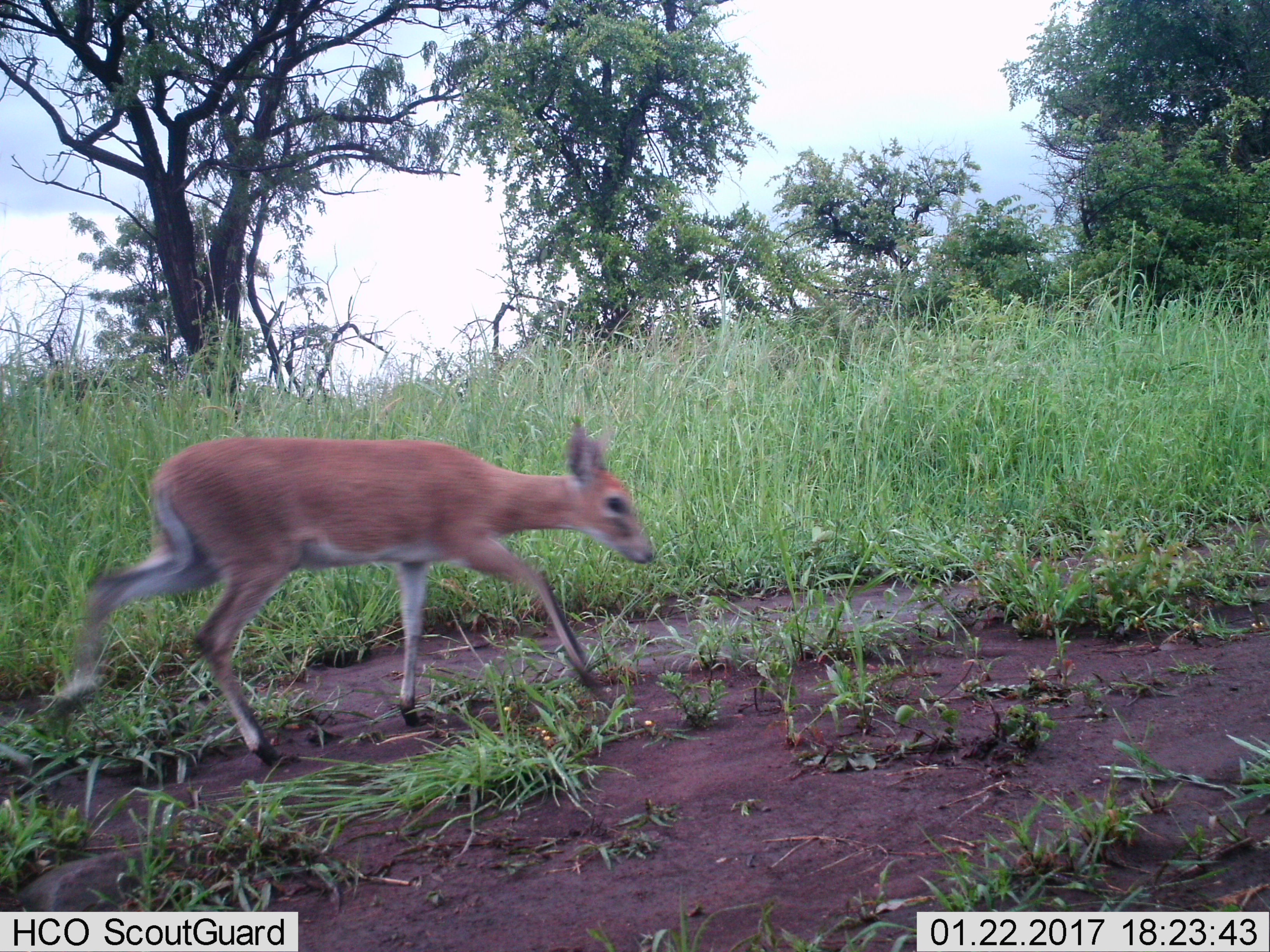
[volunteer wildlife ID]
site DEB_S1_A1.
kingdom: Animalia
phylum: Chordata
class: Mammalia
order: Artiodactyla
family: Bovidae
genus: Sylvicapra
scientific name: Sylvicapra grimmia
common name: common duiker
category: duikercommongrey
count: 1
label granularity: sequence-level